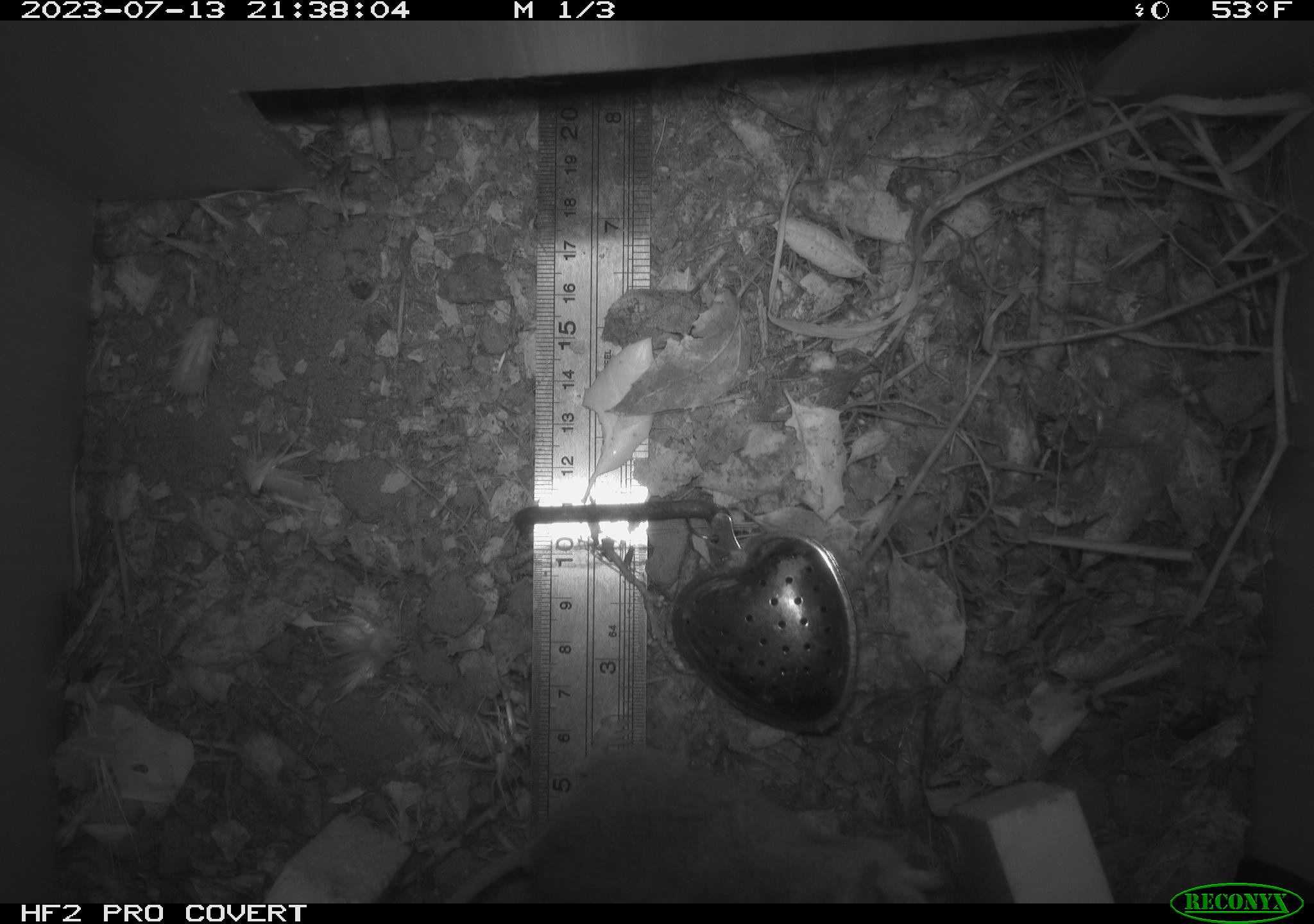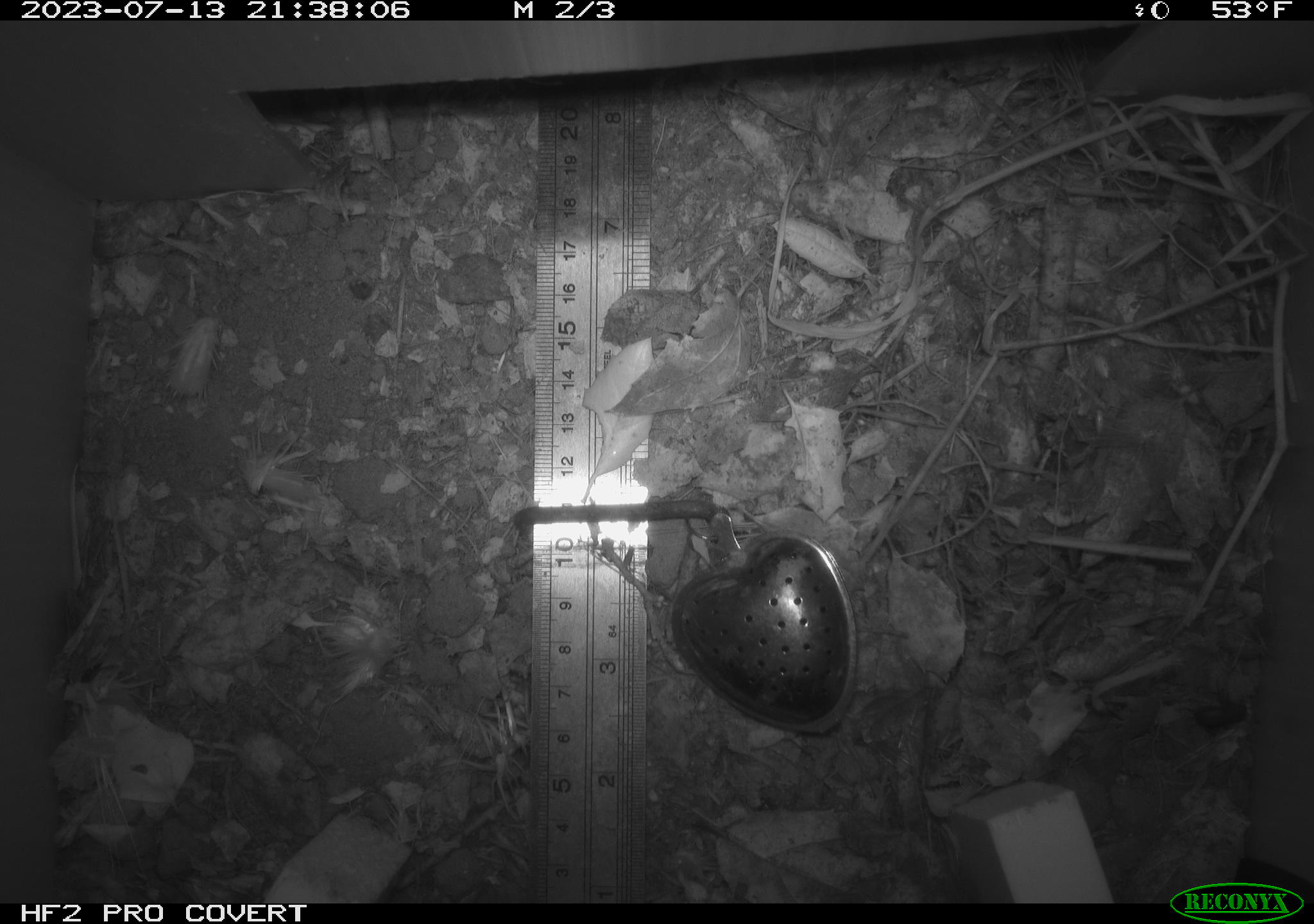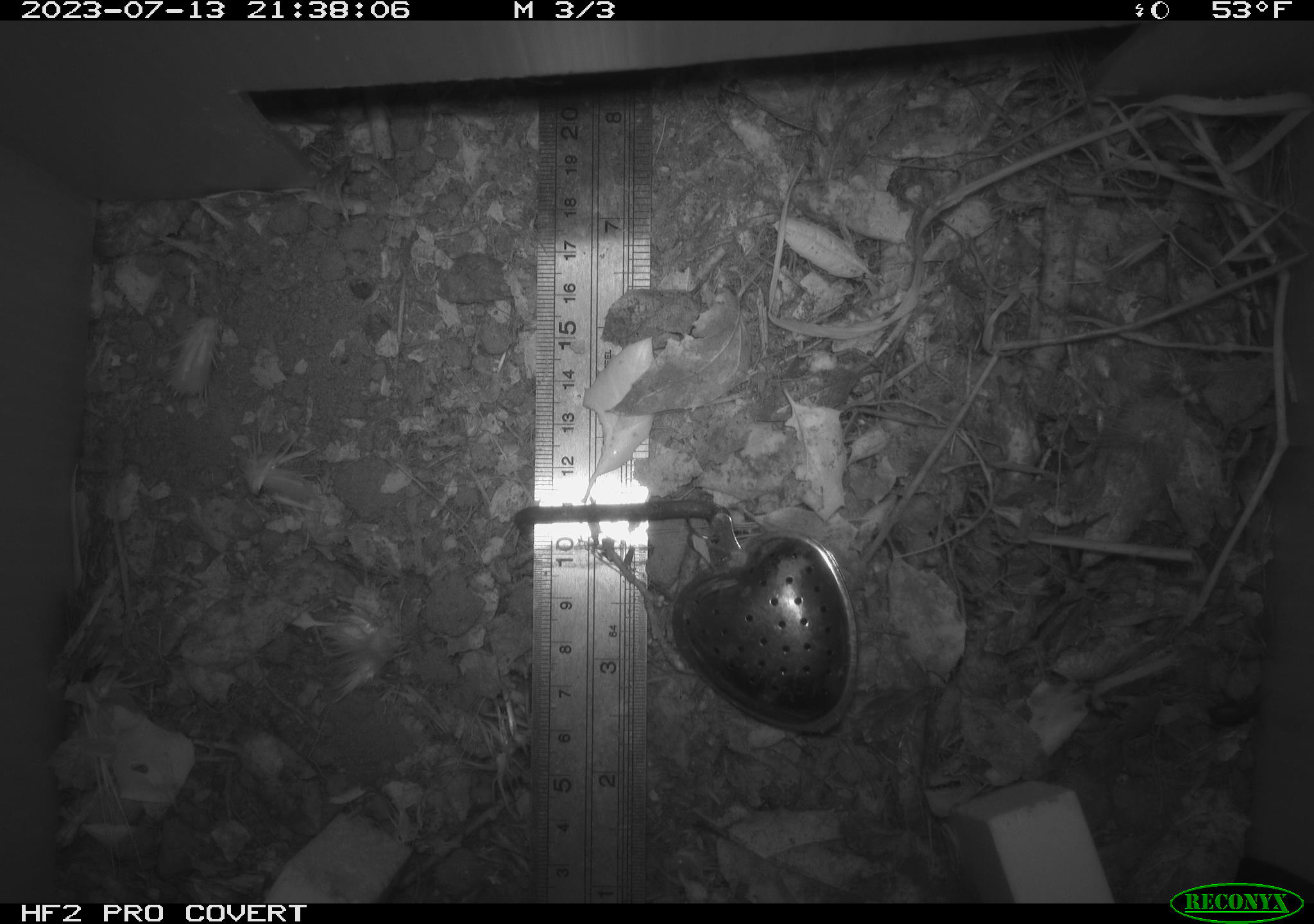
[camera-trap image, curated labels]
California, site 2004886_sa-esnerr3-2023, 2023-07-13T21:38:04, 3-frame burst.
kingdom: Animalia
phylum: Chordata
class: Mammalia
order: Rodentia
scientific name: Rodentia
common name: mouse species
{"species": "mouse species (Rodentia)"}